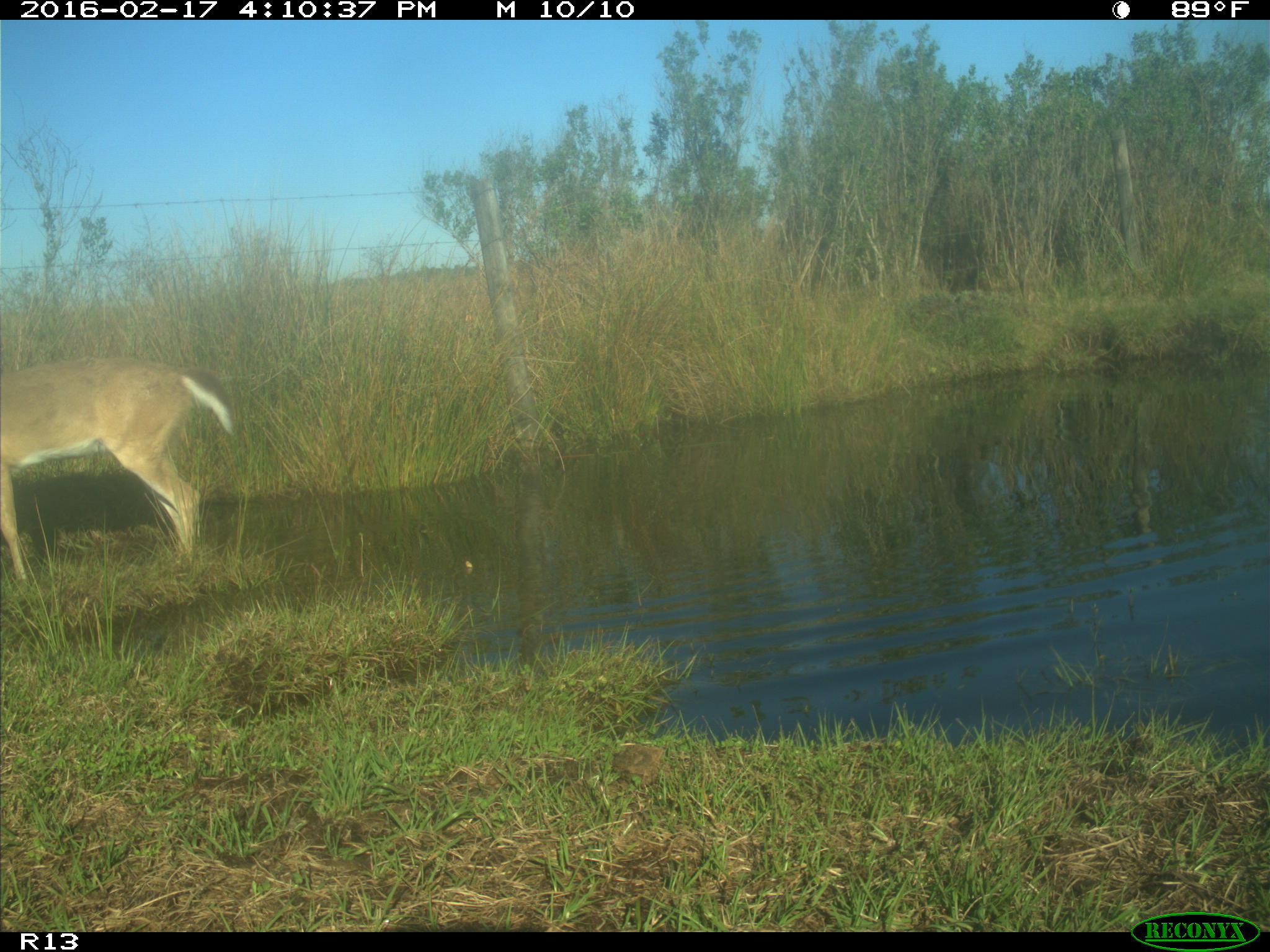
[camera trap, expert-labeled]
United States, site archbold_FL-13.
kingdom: Animalia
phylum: Chordata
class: Mammalia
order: Artiodactyla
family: Cervidae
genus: Odocoileus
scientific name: Odocoileus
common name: deer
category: unidentified deer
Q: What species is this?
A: Unidentified deer (deer) (Odocoileus).